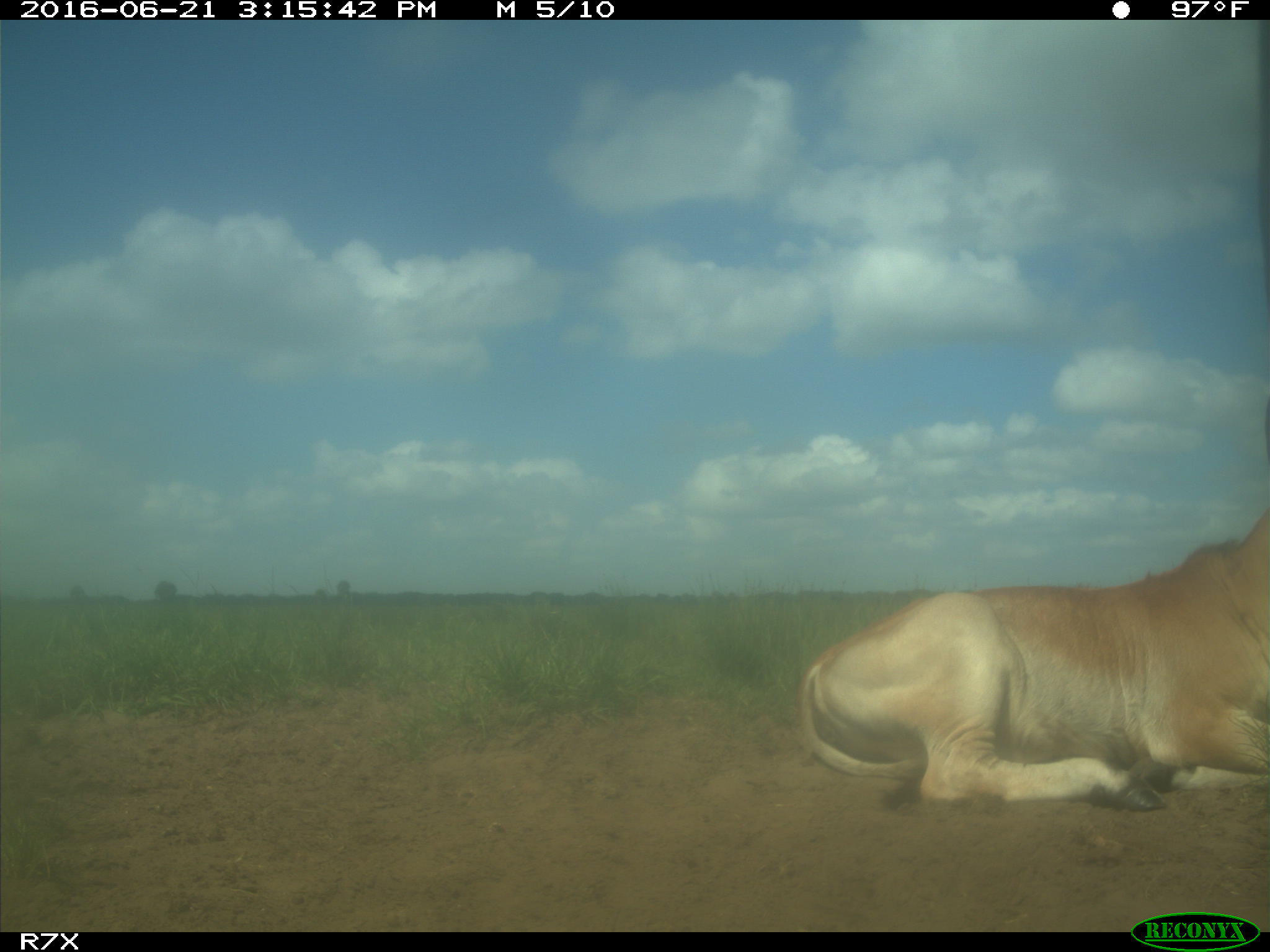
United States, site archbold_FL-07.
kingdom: Animalia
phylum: Chordata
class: Mammalia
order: Artiodactyla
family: Bovidae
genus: Bos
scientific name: Bos taurus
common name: domestic cow